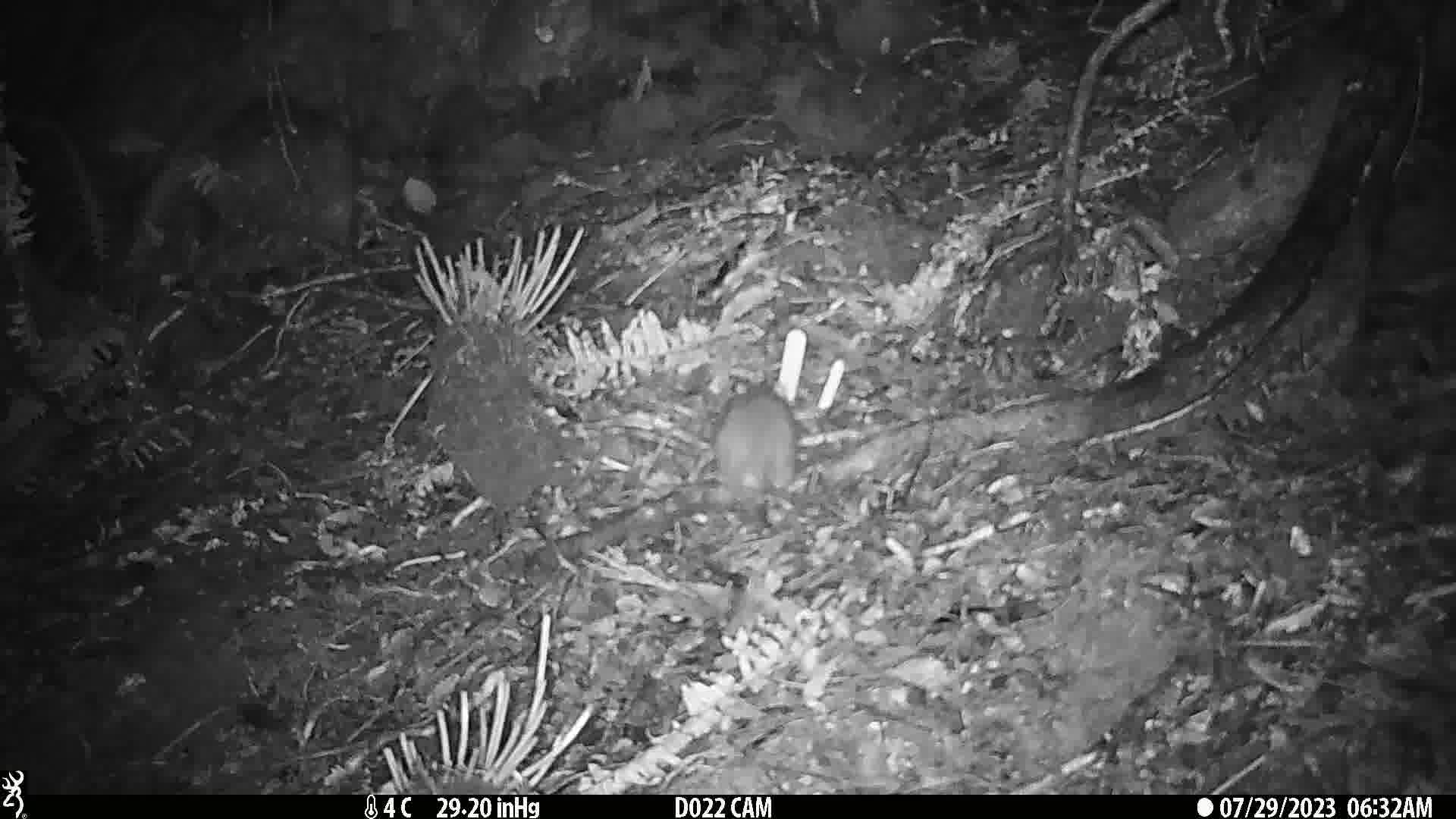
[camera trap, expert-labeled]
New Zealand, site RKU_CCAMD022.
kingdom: Animalia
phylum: Chordata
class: Mammalia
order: Rodentia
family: Muridae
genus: Rattus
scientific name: Rattus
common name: rat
Rat (Rattus).